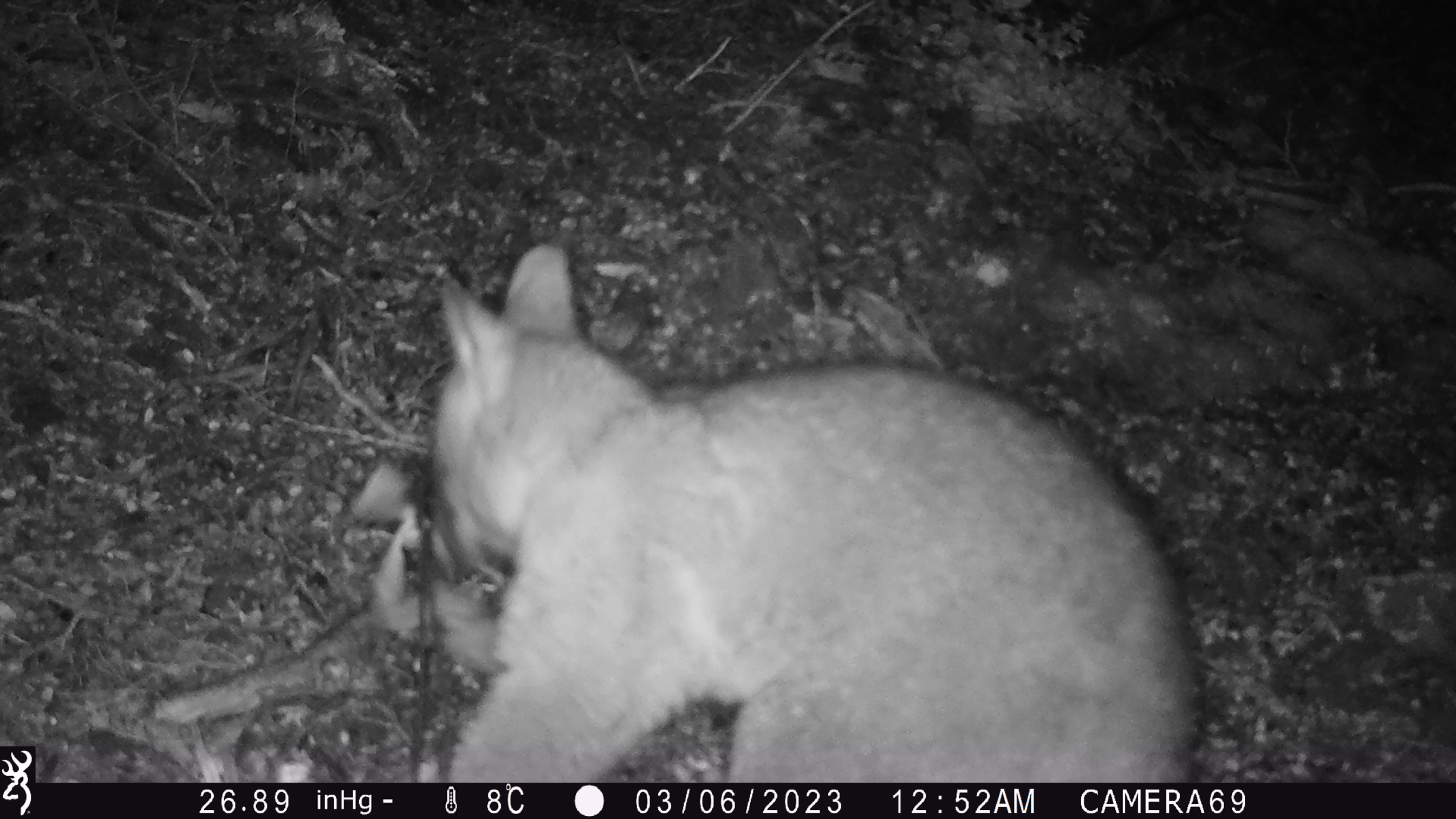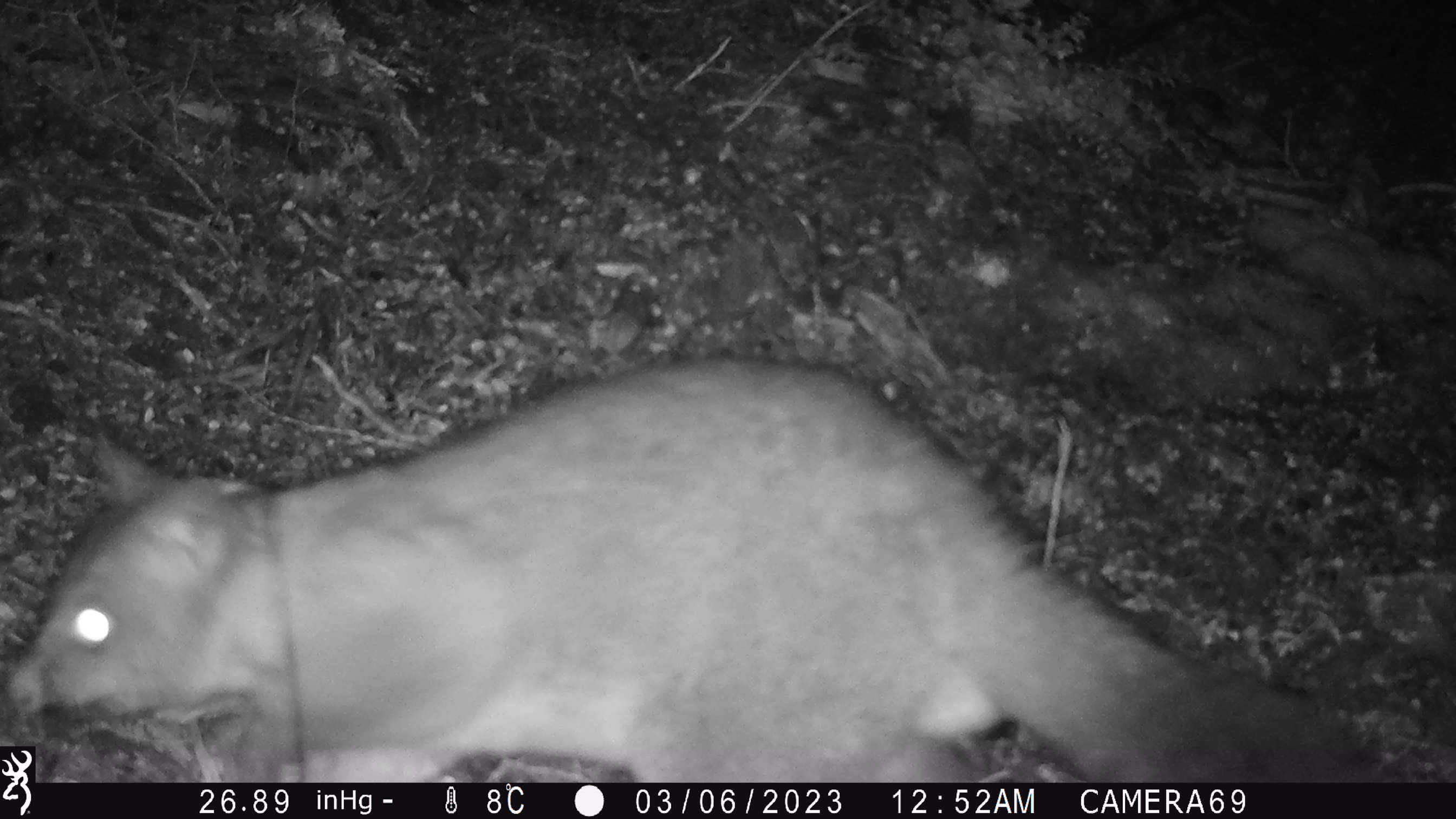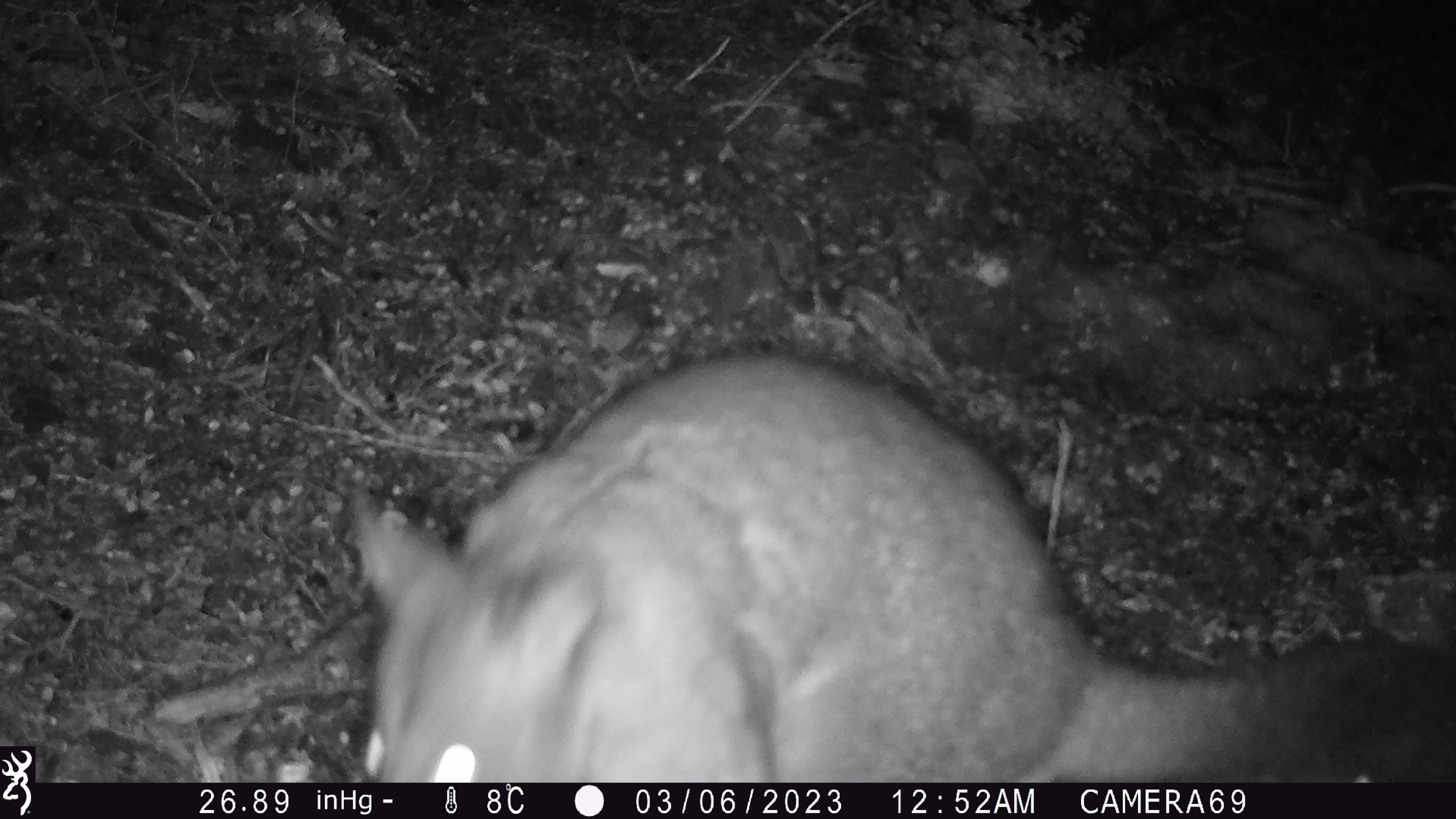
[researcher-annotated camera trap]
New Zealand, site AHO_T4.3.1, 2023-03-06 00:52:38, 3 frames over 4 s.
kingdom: Animalia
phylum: Chordata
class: Mammalia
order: Carnivora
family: Mustelidae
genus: Mustela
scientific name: Mustela erminea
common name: stoat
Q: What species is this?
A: Stoat (Mustela erminea).